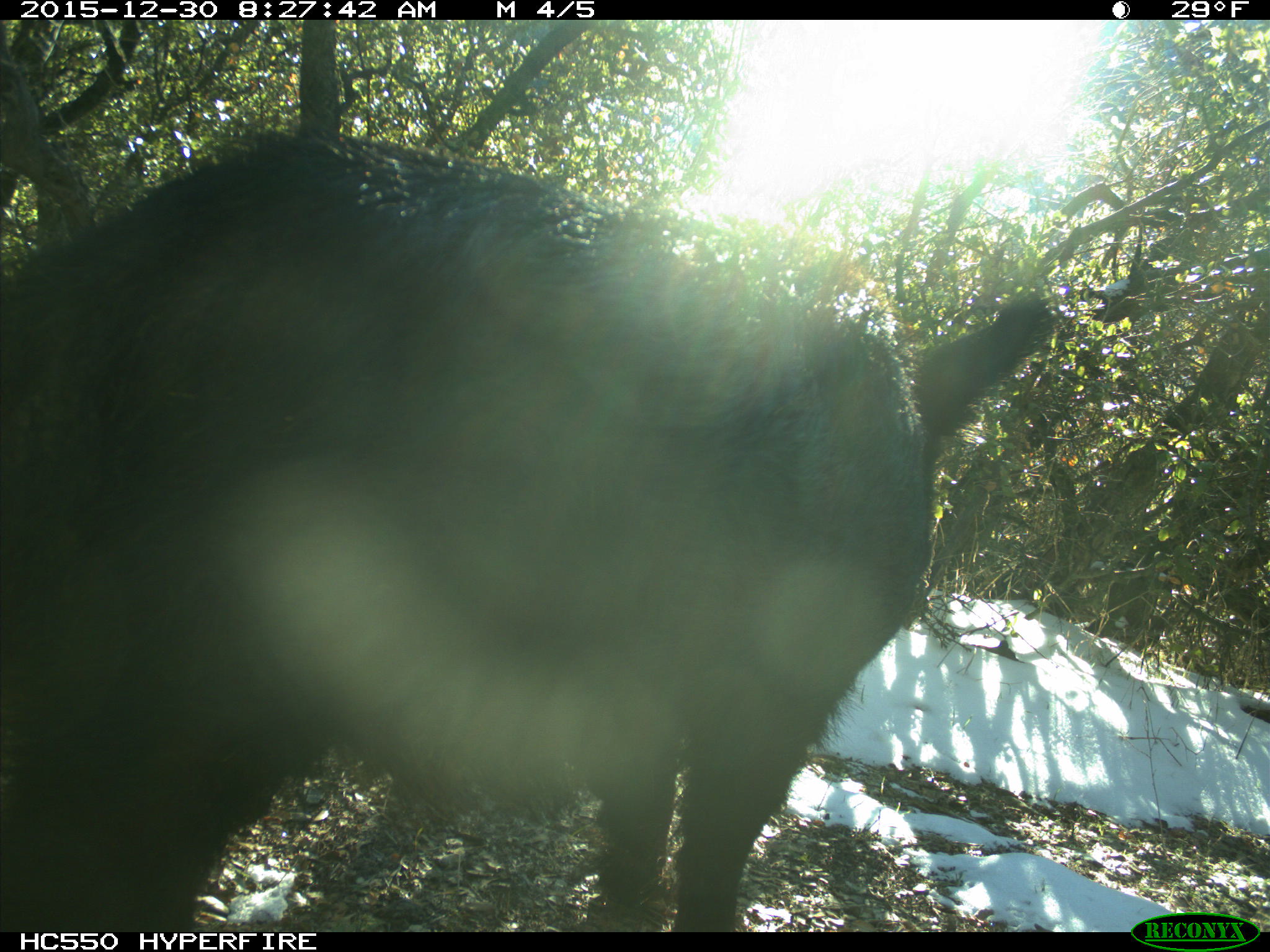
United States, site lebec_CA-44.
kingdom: Animalia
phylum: Chordata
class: Mammalia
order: Artiodactyla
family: Suidae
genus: Sus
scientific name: Sus scrofa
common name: wild boar